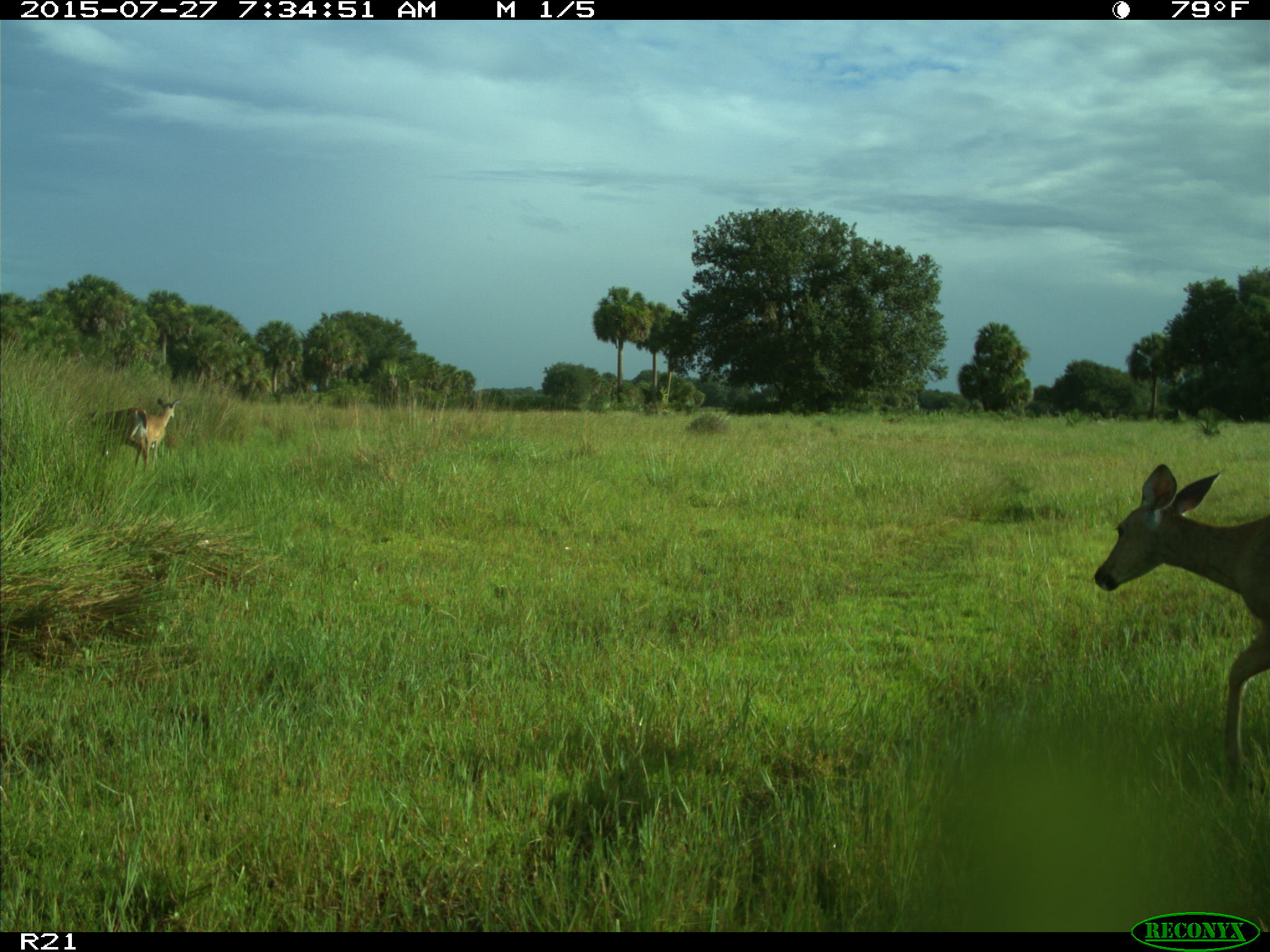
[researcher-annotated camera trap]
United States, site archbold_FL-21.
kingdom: Animalia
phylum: Chordata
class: Mammalia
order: Artiodactyla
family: Cervidae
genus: Odocoileus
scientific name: Odocoileus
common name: deer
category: unidentified deer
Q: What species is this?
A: Unidentified deer (deer) (Odocoileus).